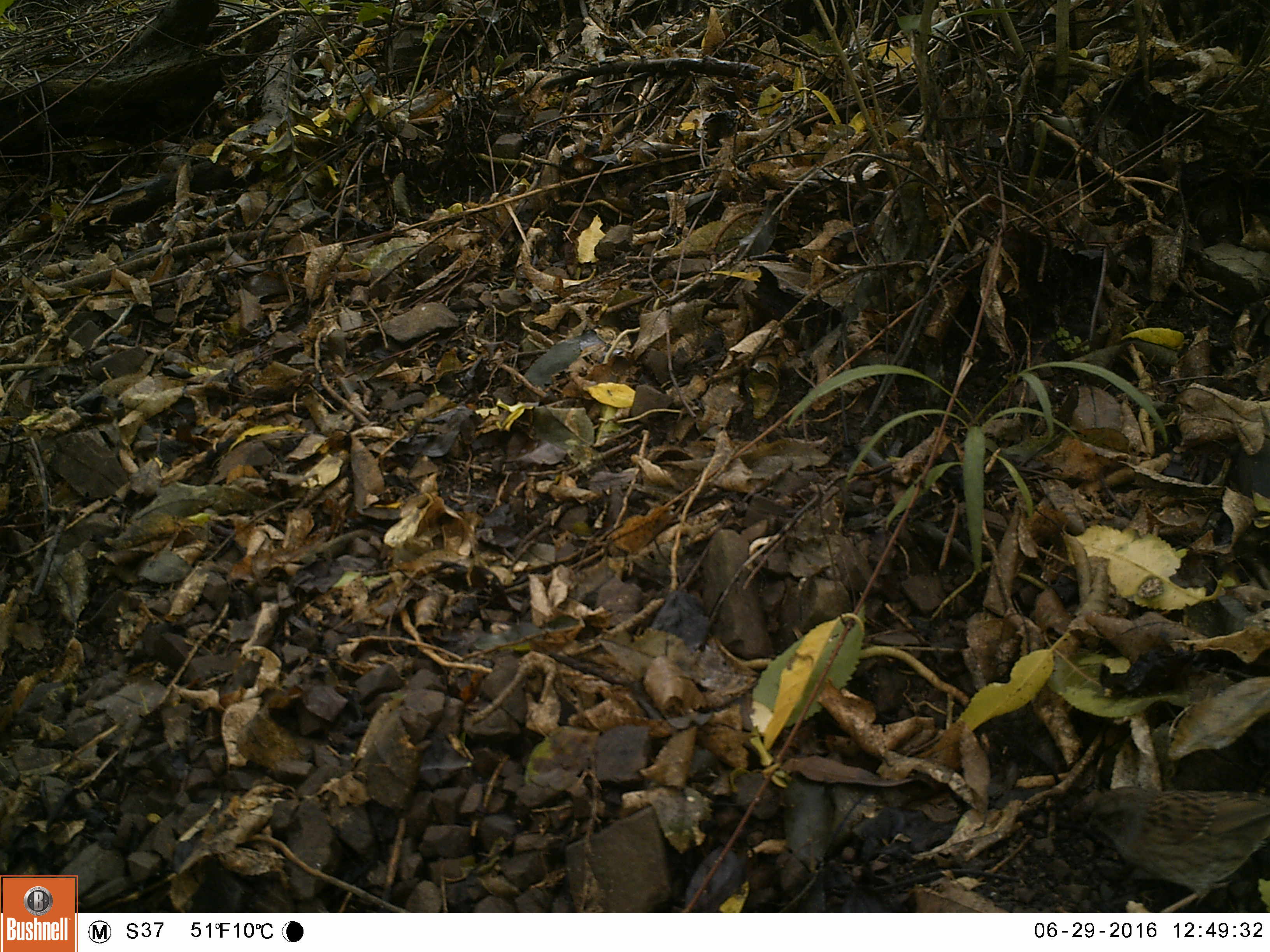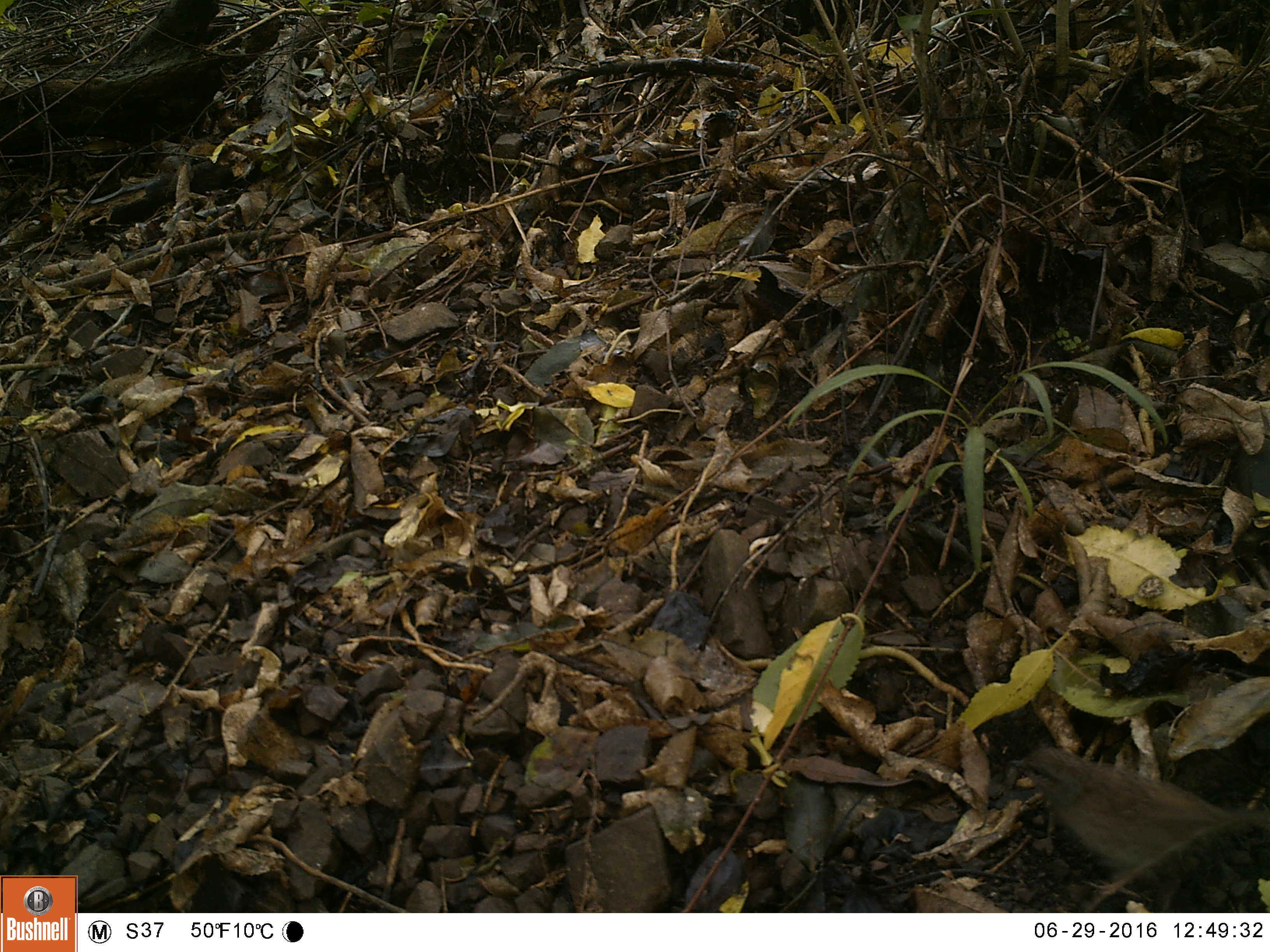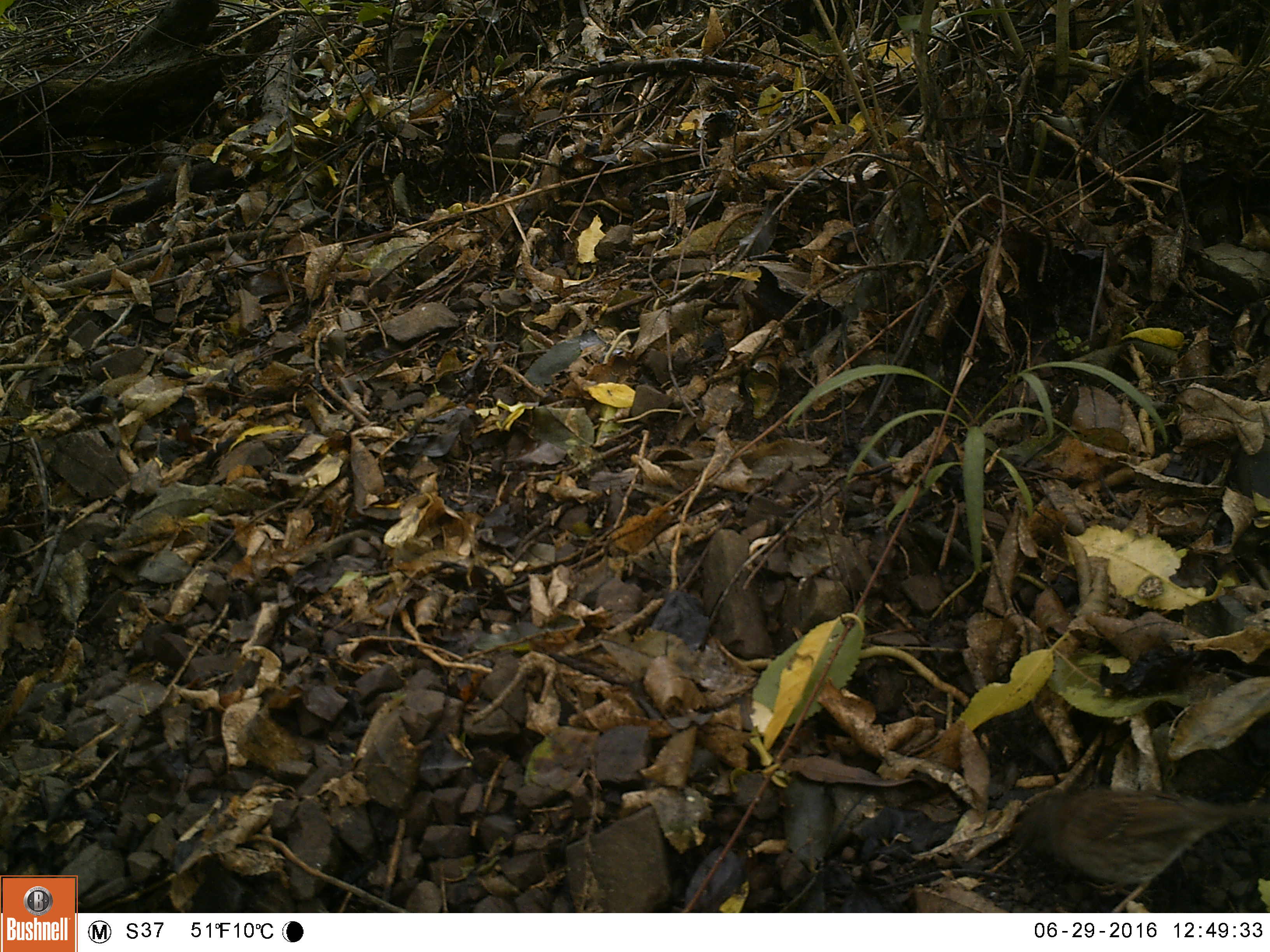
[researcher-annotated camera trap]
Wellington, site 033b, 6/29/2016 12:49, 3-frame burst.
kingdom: Animalia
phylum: Chordata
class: Aves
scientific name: Aves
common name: bird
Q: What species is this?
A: Bird (Aves).